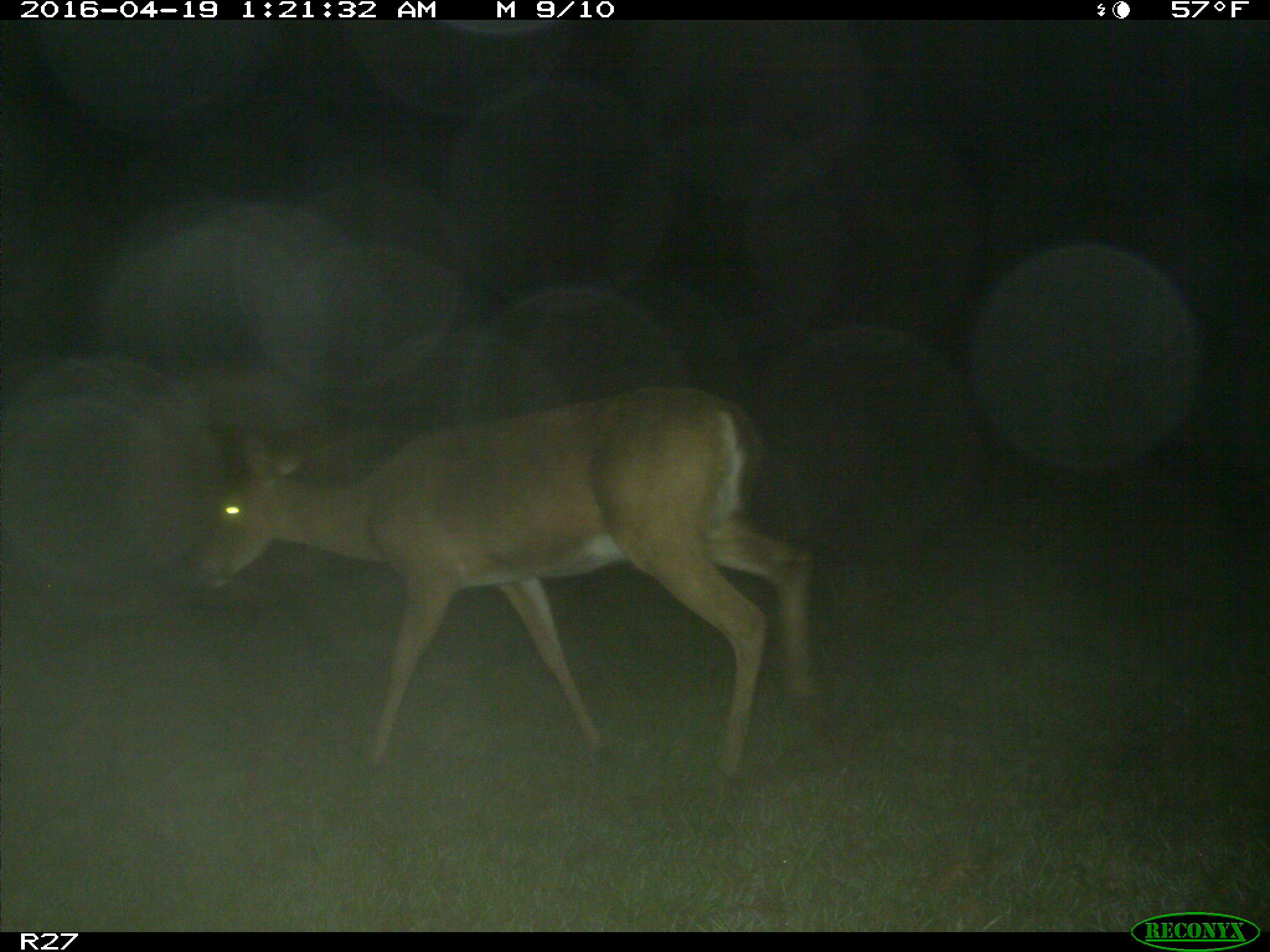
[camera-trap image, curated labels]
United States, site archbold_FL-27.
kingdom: Animalia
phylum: Chordata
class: Mammalia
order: Artiodactyla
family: Cervidae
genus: Odocoileus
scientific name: Odocoileus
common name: deer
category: unidentified deer